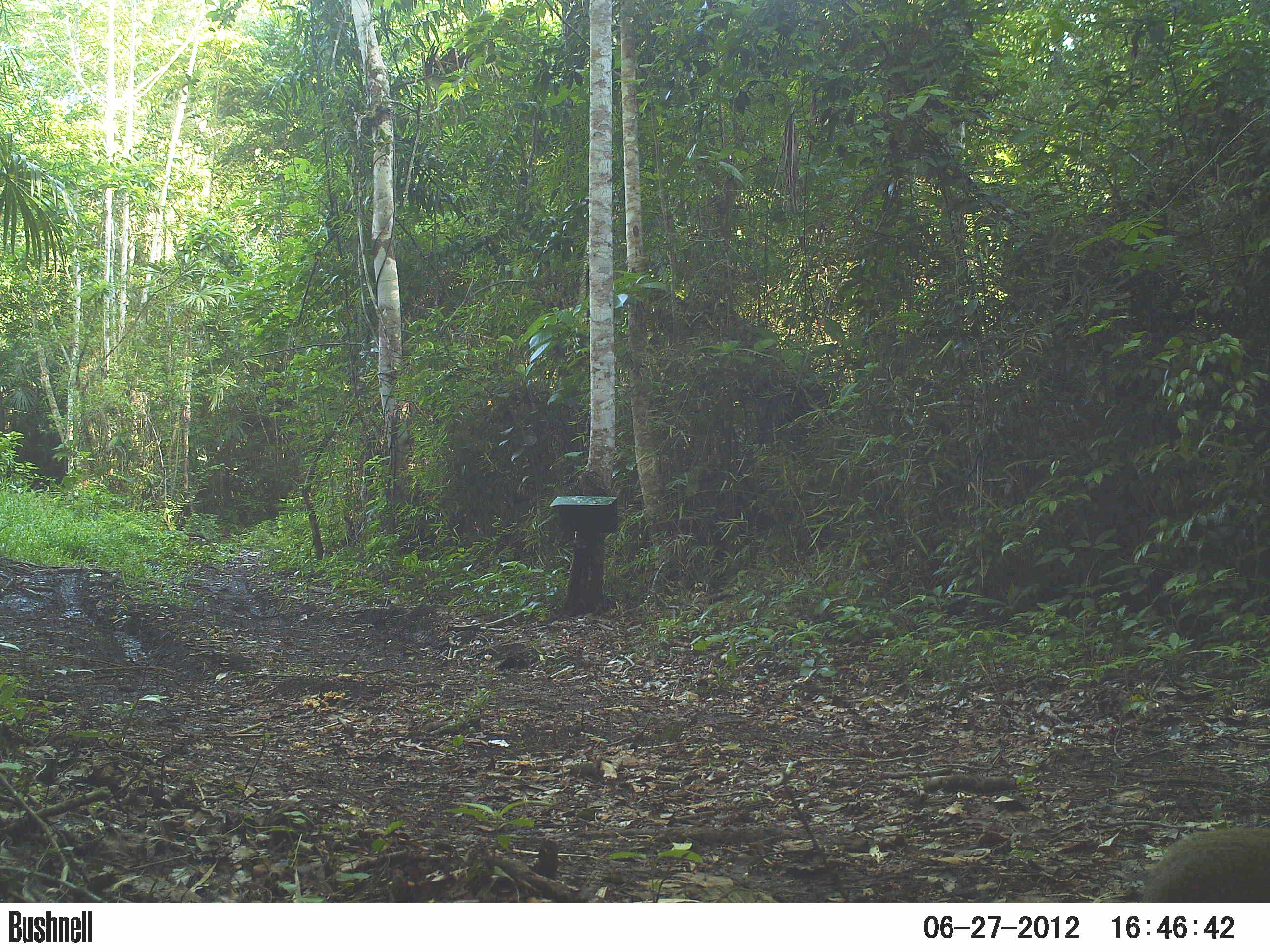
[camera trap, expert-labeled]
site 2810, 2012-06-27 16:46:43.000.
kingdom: Animalia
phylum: Chordata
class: Mammalia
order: Rodentia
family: Dasyproctidae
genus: Dasyprocta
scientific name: Dasyprocta punctata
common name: central american agouti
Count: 1.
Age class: adult.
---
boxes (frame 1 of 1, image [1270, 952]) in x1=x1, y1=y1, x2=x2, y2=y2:
dasyprocta punctata: x1=1136, y1=825, x2=1270, y2=903